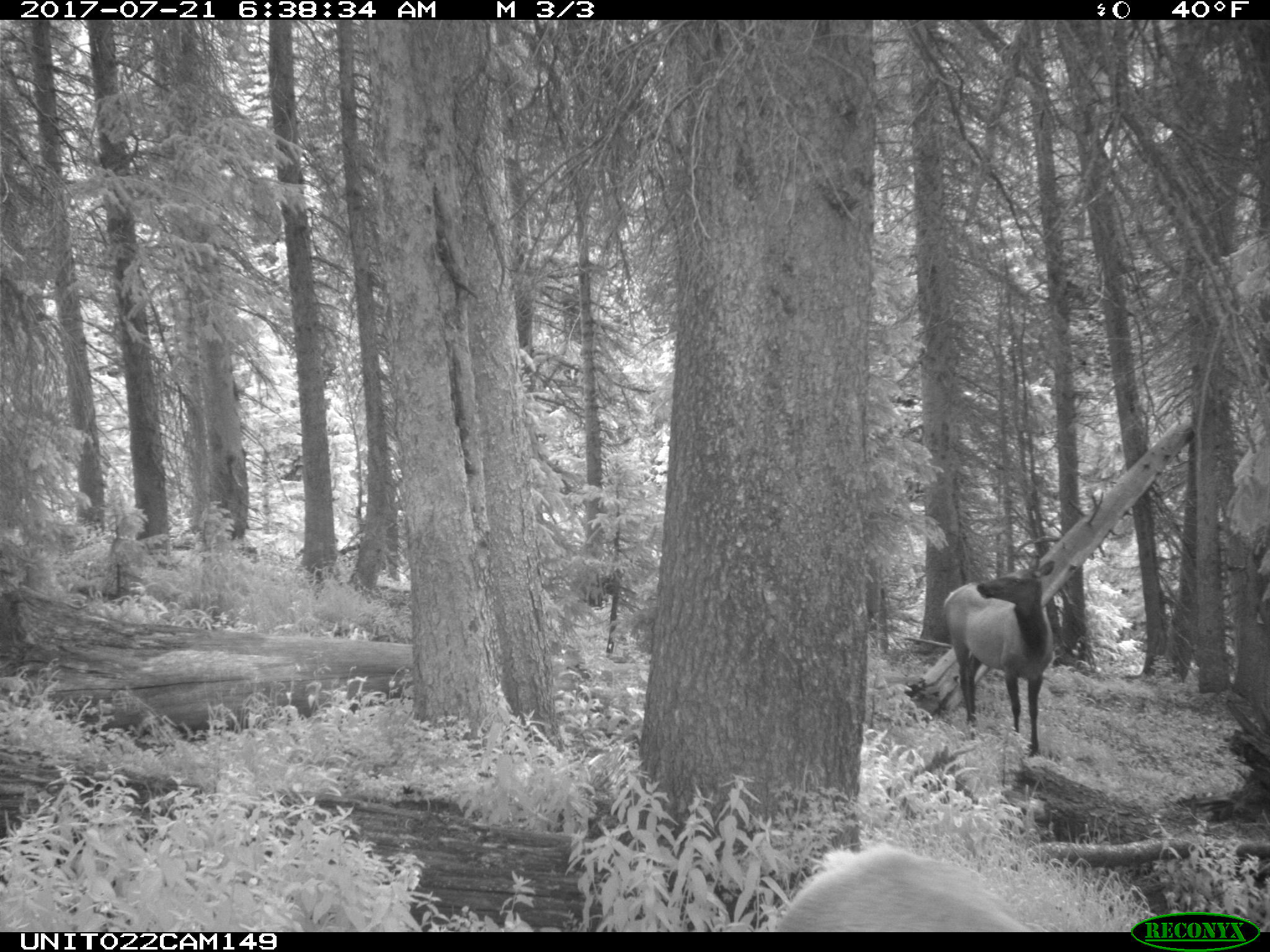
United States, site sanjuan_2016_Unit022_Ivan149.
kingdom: Animalia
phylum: Chordata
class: Mammalia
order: Artiodactyla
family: Cervidae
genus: Cervus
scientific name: Cervus elaphus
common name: red deer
Cervus elaphus (red deer).